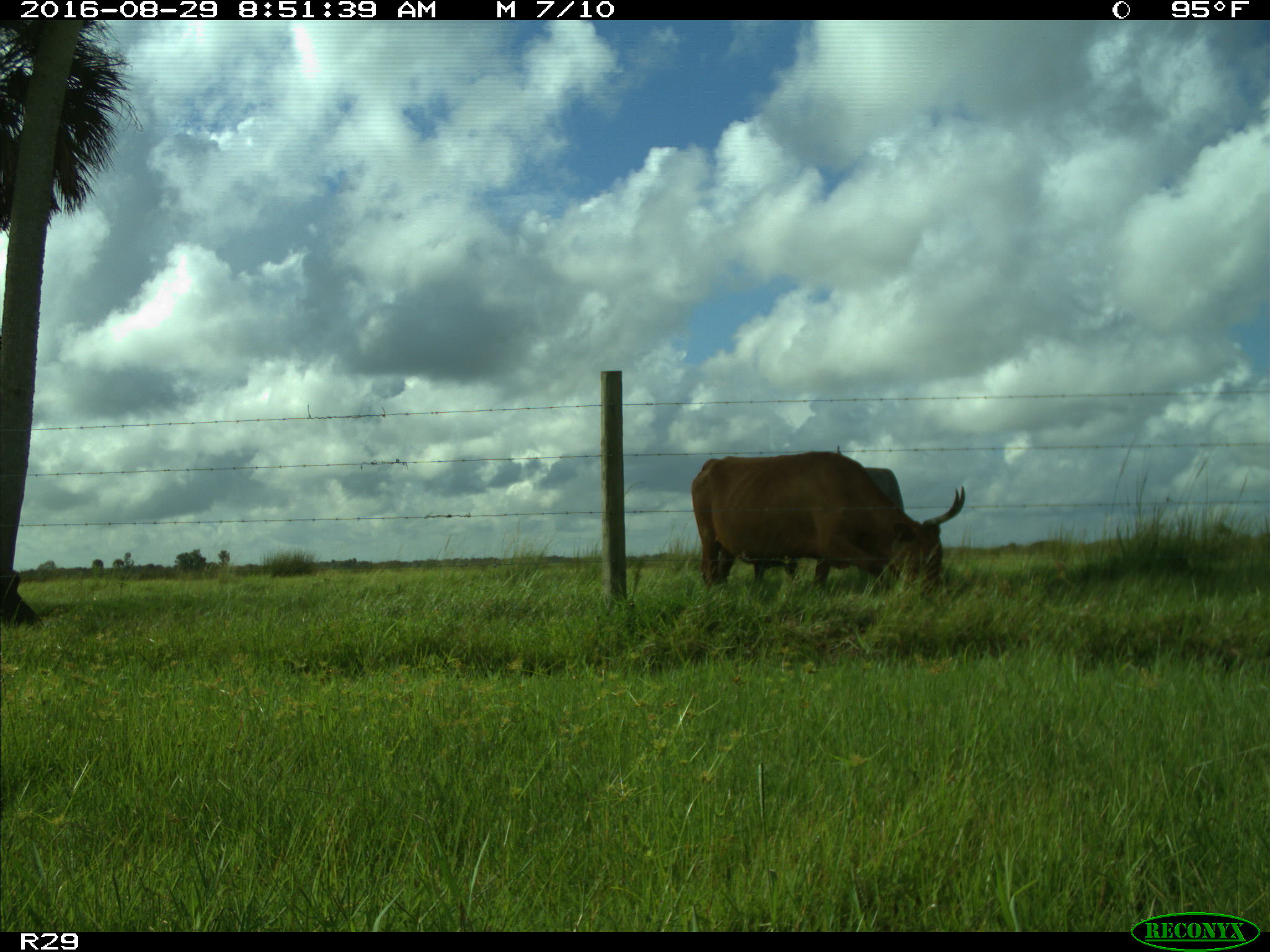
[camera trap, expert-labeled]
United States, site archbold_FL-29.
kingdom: Animalia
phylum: Chordata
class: Mammalia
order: Artiodactyla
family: Bovidae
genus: Bos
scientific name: Bos taurus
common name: domestic cow